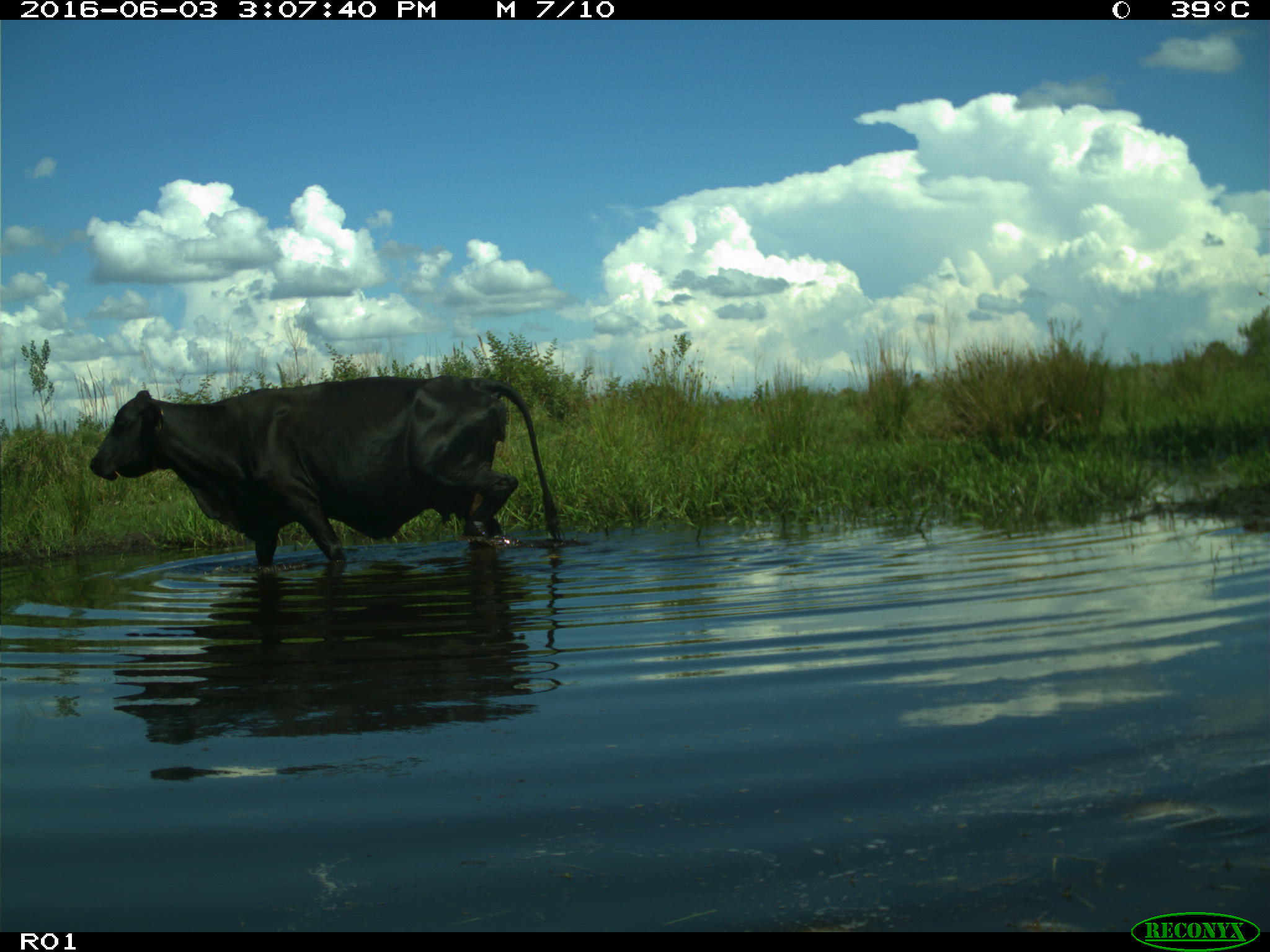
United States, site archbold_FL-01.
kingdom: Animalia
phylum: Chordata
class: Mammalia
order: Artiodactyla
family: Bovidae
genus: Bos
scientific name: Bos taurus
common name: domestic cow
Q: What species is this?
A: Bos taurus (domestic cow).